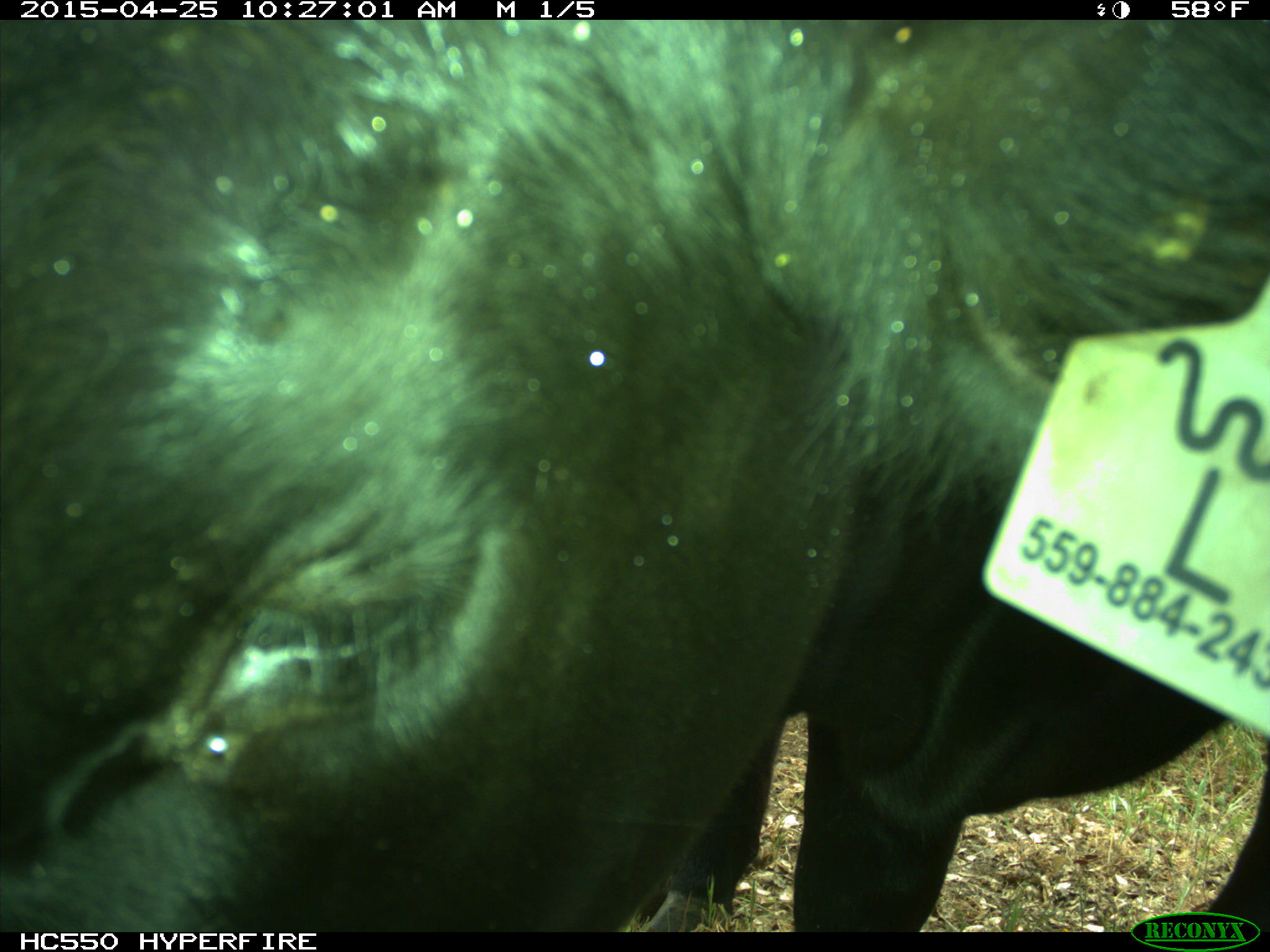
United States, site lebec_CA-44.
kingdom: Animalia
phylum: Chordata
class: Mammalia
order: Artiodactyla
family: Suidae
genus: Sus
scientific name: Sus scrofa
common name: wild boar